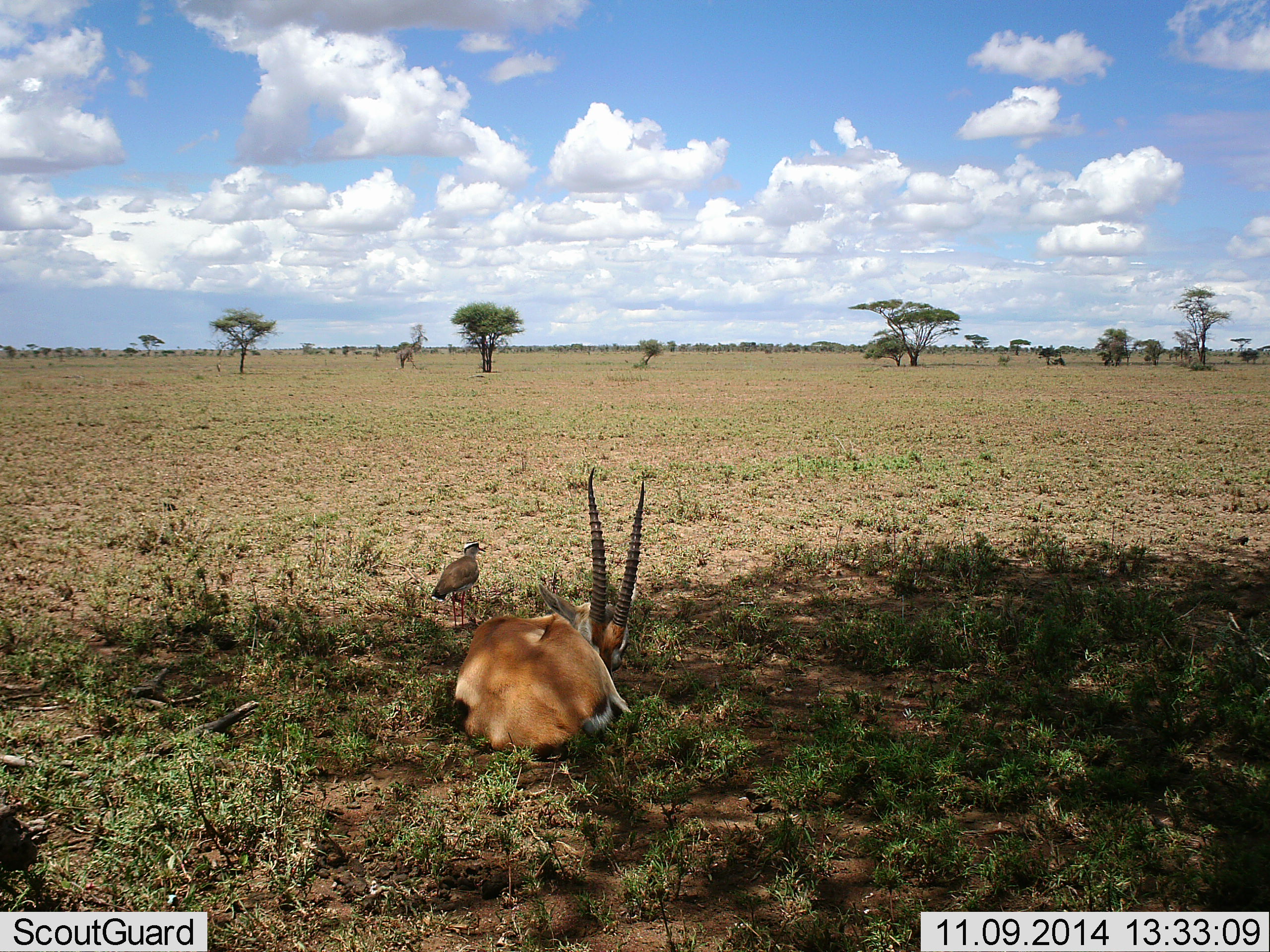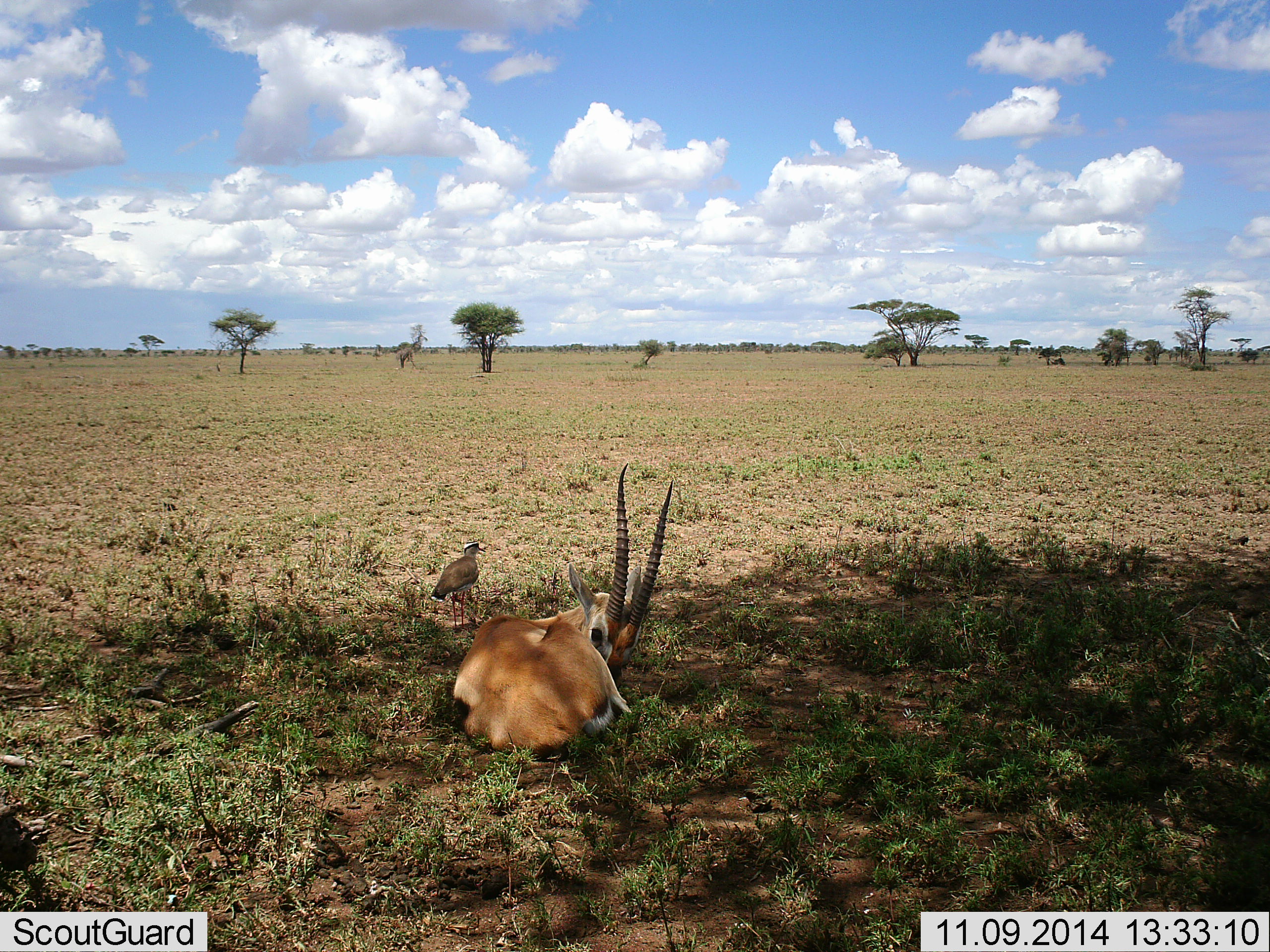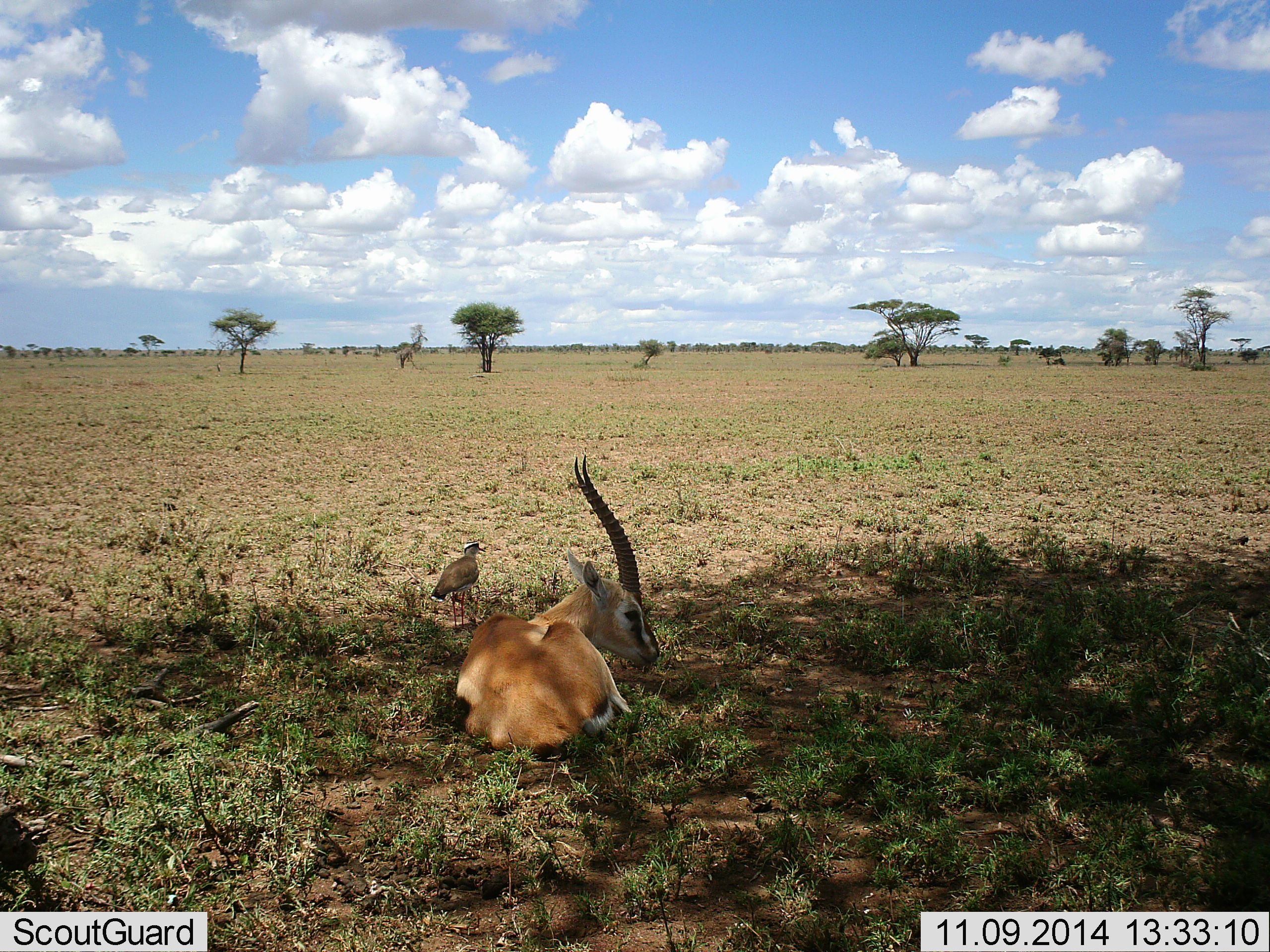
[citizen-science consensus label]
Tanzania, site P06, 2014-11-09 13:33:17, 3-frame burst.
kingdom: Animalia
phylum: Chordata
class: Mammalia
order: Artiodactyla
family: Bovidae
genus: Eudorcas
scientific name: Eudorcas thomsonii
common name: thomson's gazelle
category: gazellethomsons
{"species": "gazellethomsons (thomson's gazelle) (Eudorcas thomsonii)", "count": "1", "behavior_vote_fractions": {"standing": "0%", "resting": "100%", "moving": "0%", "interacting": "0%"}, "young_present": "0%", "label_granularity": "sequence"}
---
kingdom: Animalia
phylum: Chordata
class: Aves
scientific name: Aves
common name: bird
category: otherbird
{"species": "otherbird (bird) (Aves)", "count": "1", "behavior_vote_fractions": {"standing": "92%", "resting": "15%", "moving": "0%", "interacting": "0%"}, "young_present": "0%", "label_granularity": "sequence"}